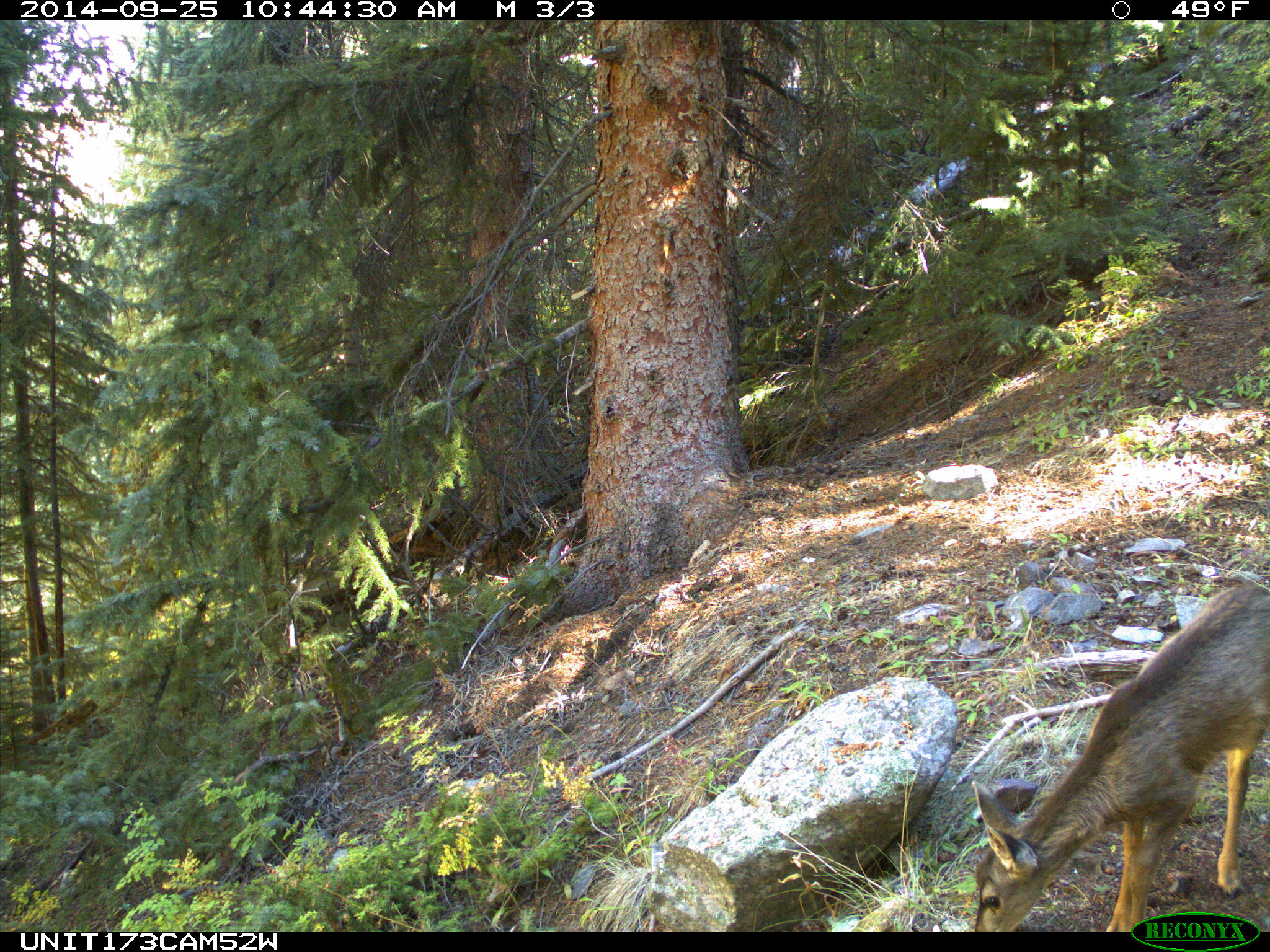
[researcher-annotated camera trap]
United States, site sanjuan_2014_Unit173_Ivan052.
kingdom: Animalia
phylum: Chordata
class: Mammalia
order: Artiodactyla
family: Cervidae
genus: Odocoileus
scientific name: Odocoileus hemionus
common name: mule deer